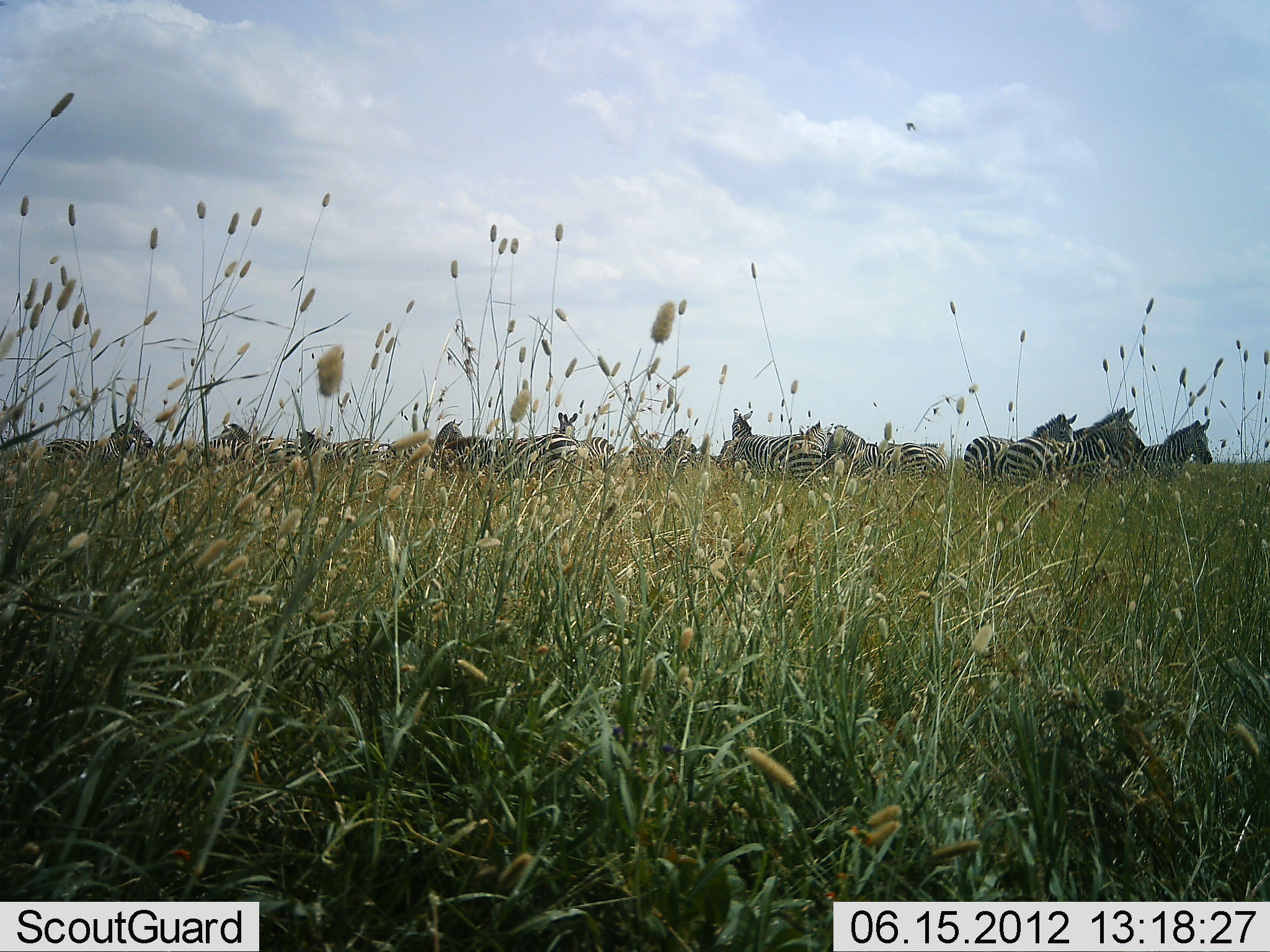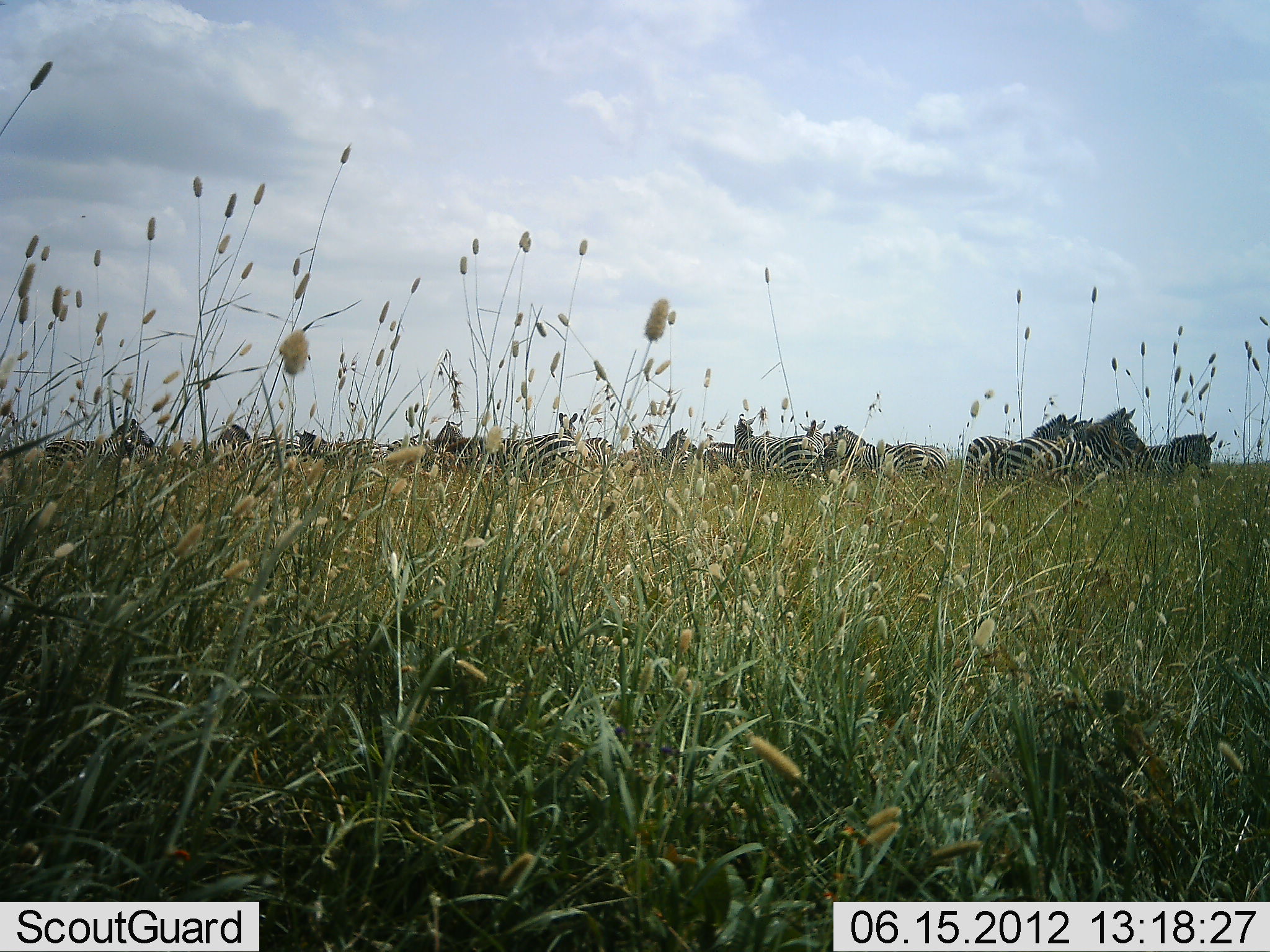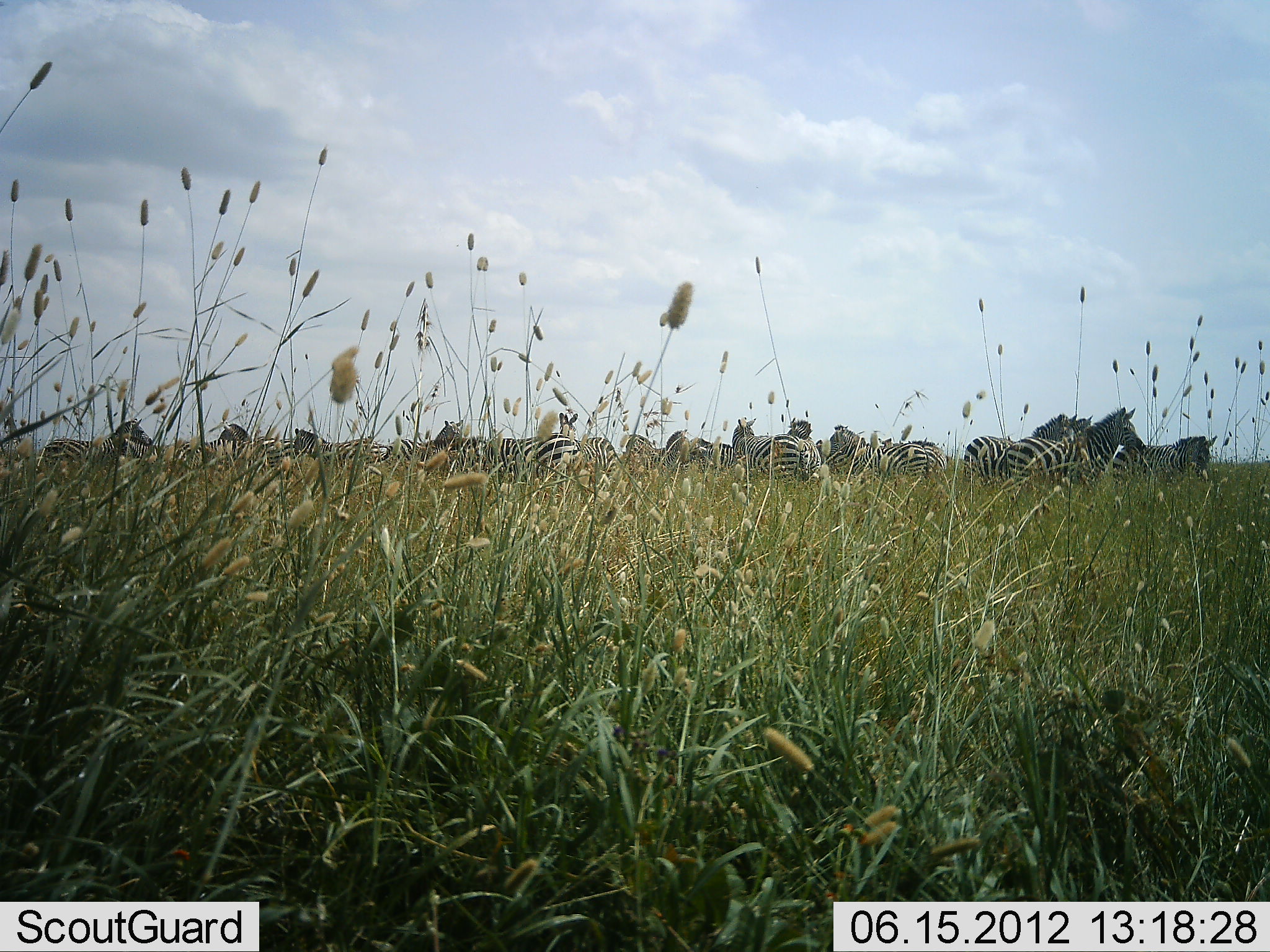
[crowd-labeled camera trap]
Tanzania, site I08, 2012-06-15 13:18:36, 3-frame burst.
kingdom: Animalia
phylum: Chordata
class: Mammalia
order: Perissodactyla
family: Equidae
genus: Equus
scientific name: Equus quagga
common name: plains zebra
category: zebra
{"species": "zebra (plains zebra) (Equus quagga)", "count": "11-50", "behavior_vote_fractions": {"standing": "90%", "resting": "0%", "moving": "20%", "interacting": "0%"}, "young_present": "0%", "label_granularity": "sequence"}